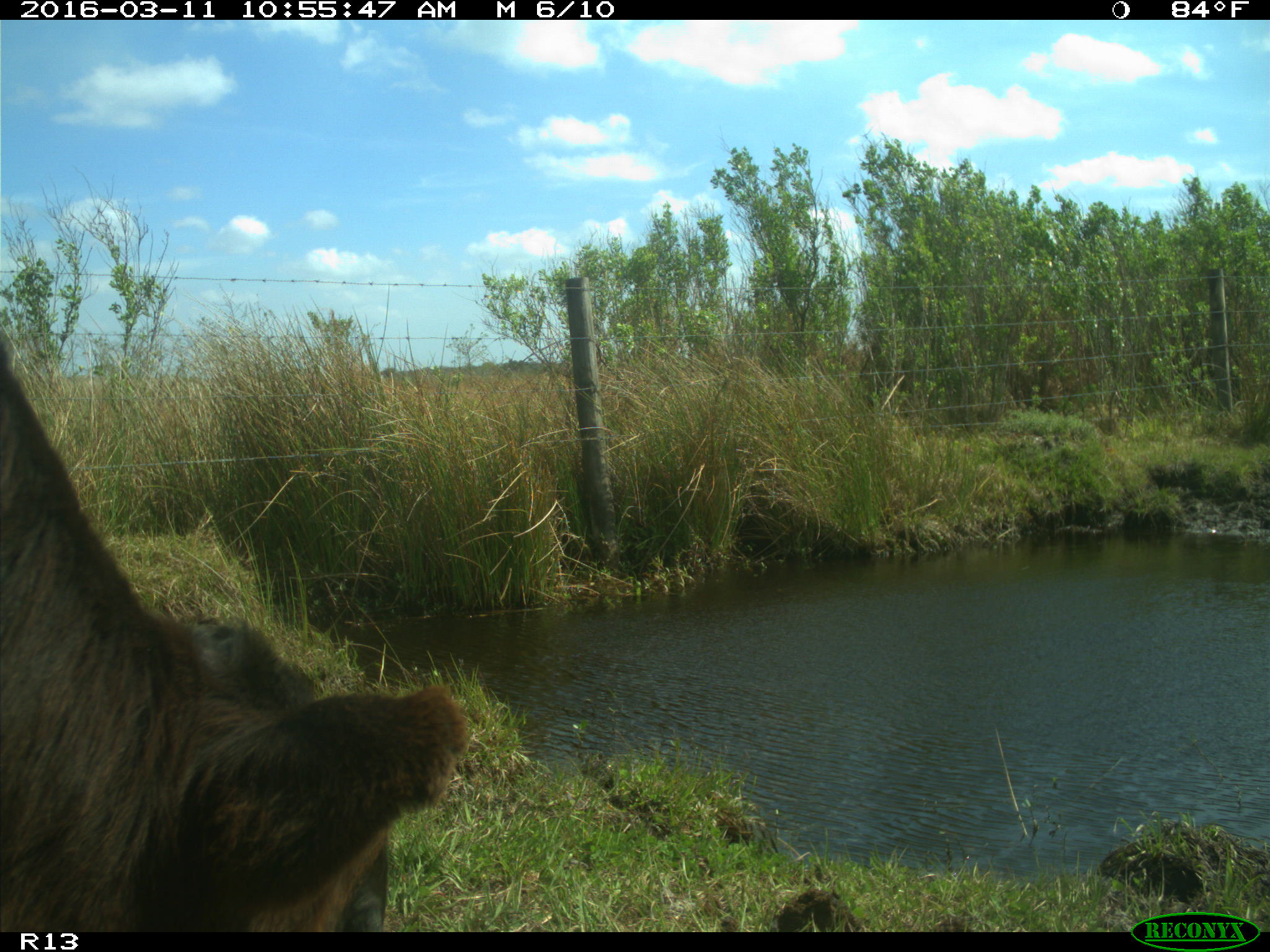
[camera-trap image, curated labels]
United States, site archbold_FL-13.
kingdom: Animalia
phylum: Chordata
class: Mammalia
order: Artiodactyla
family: Bovidae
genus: Bos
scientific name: Bos taurus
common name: domestic cow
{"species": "Bos taurus (domestic cow)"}